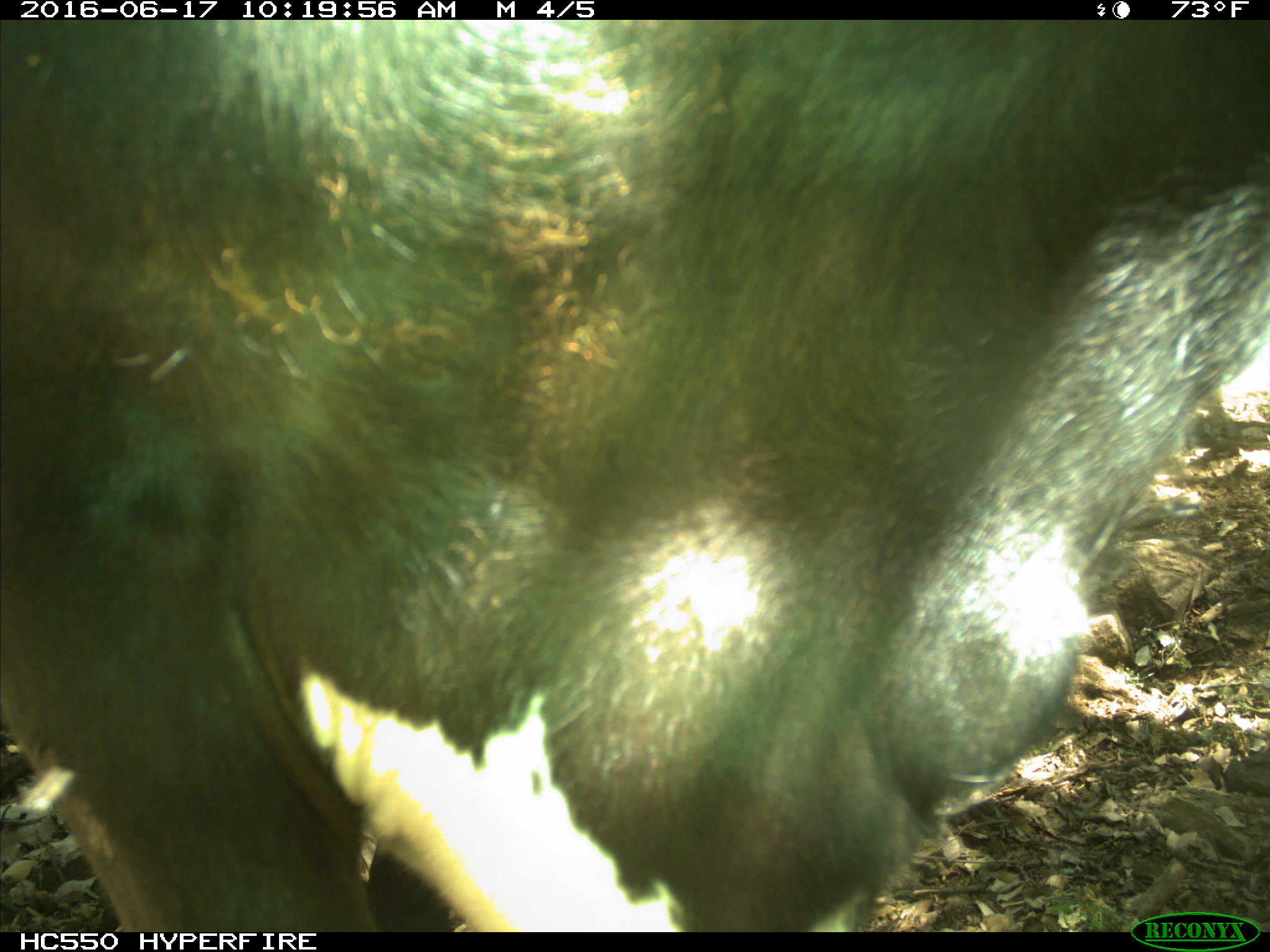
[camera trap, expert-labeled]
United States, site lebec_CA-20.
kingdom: Animalia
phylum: Chordata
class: Mammalia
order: Artiodactyla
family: Bovidae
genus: Bos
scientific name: Bos taurus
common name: domestic cow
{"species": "Bos taurus (domestic cow)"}